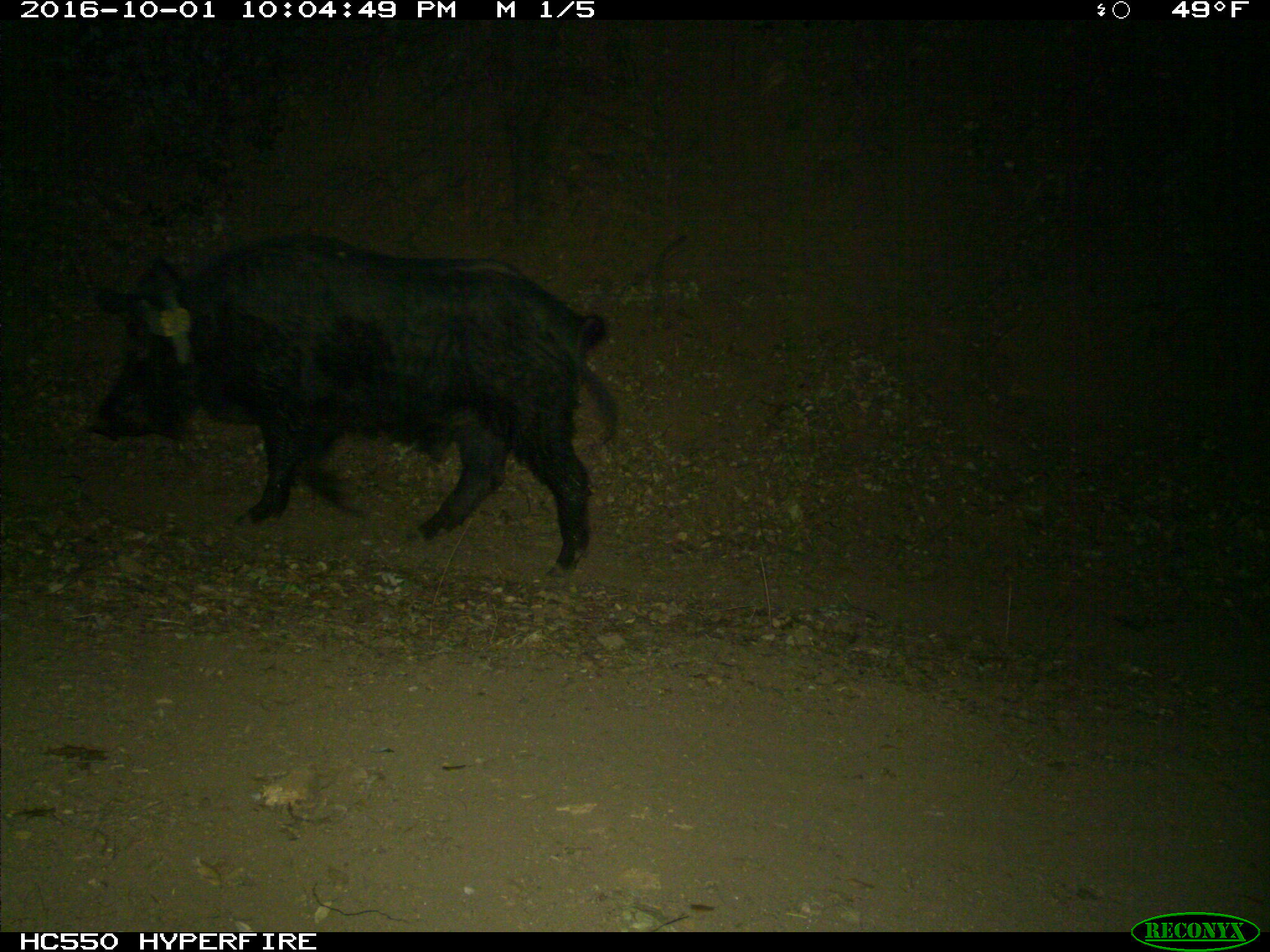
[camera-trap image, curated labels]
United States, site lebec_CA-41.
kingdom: Animalia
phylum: Chordata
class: Mammalia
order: Artiodactyla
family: Suidae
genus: Sus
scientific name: Sus scrofa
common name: wild boar